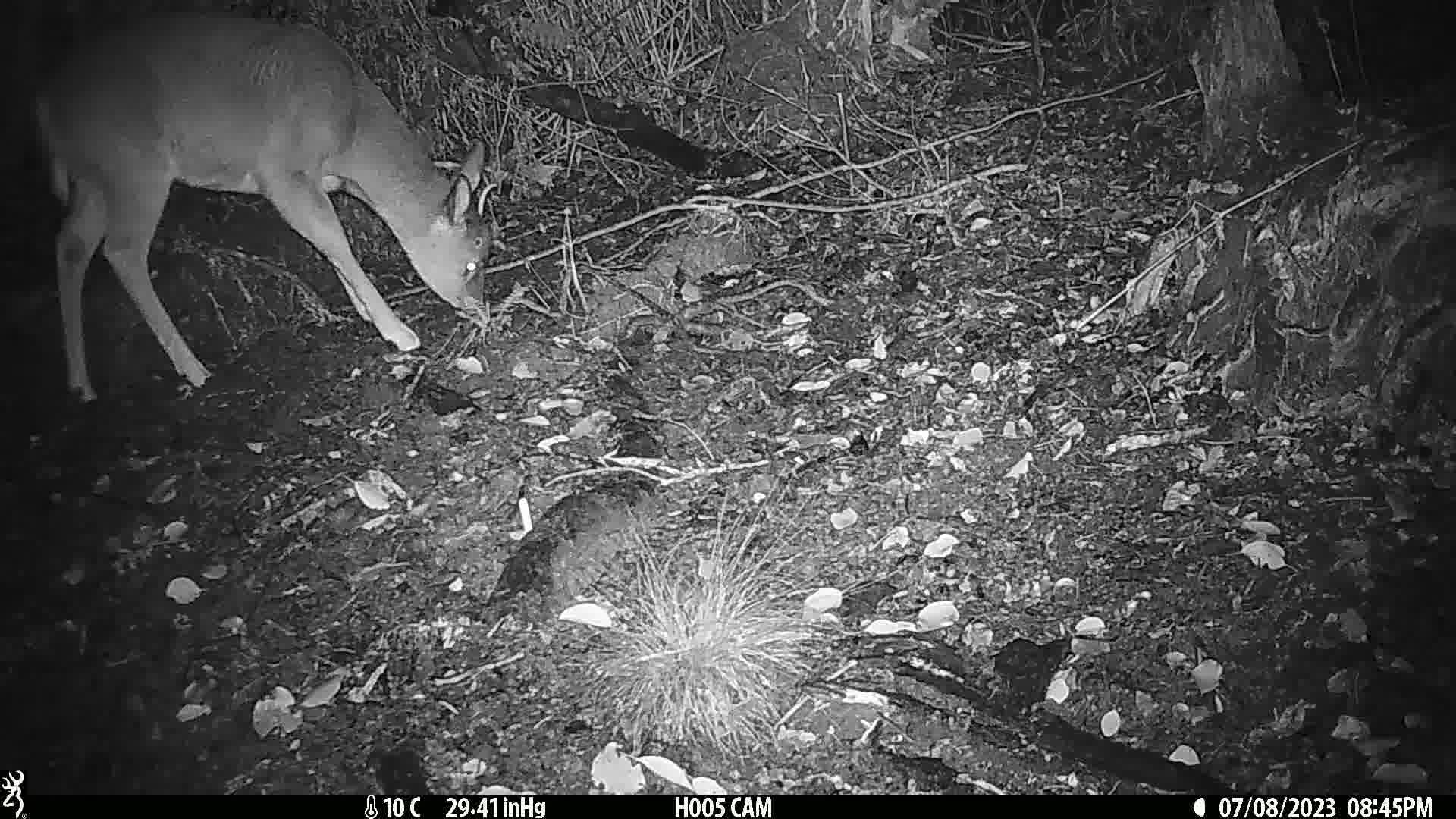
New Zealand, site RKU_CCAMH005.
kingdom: Animalia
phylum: Chordata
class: Mammalia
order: Artiodactyla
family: Cervidae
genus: Odocoileus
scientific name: Odocoileus virginianus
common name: white-tailed deer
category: white tailed deer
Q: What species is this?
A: White tailed deer (white-tailed deer) (Odocoileus virginianus).